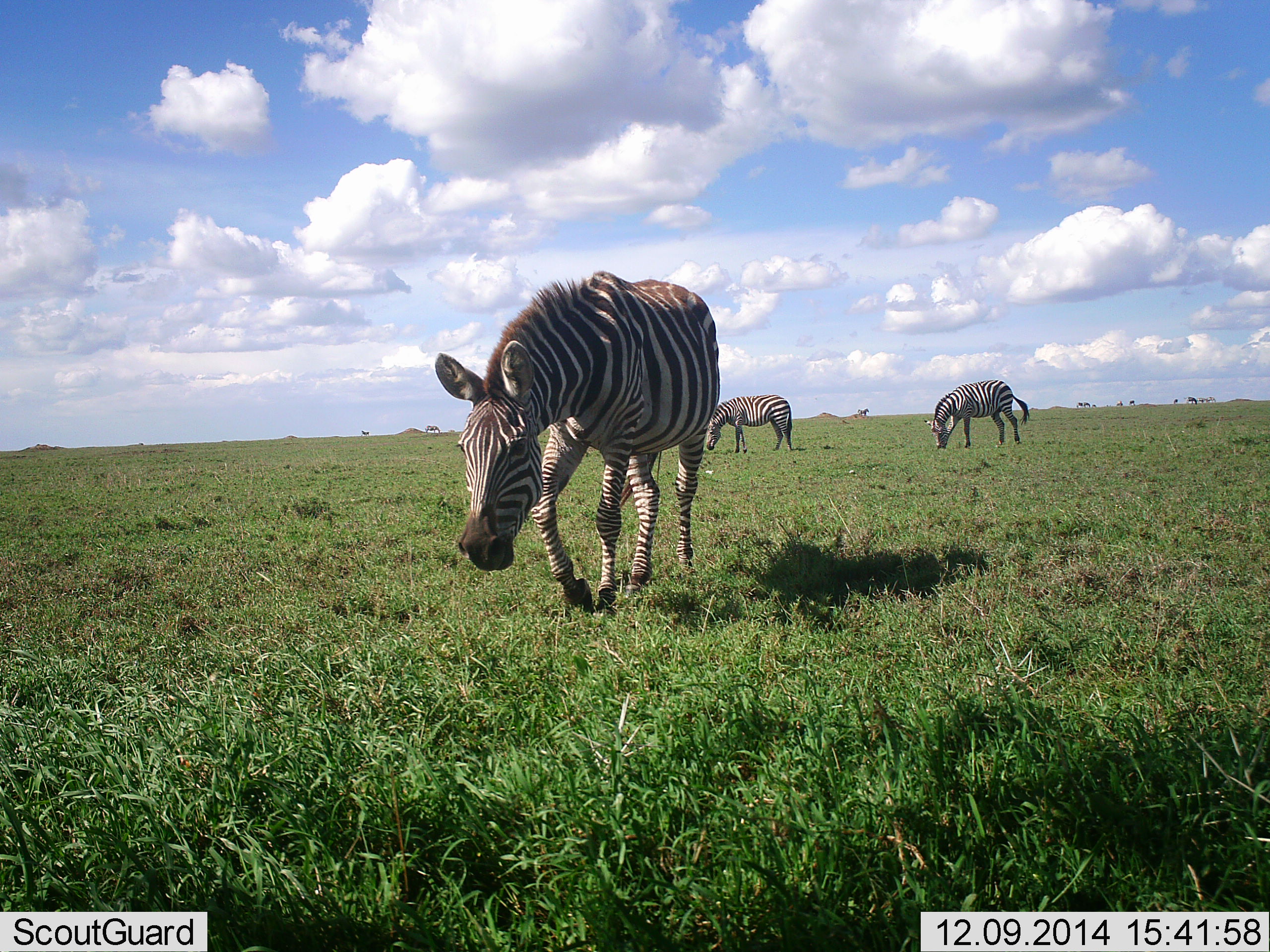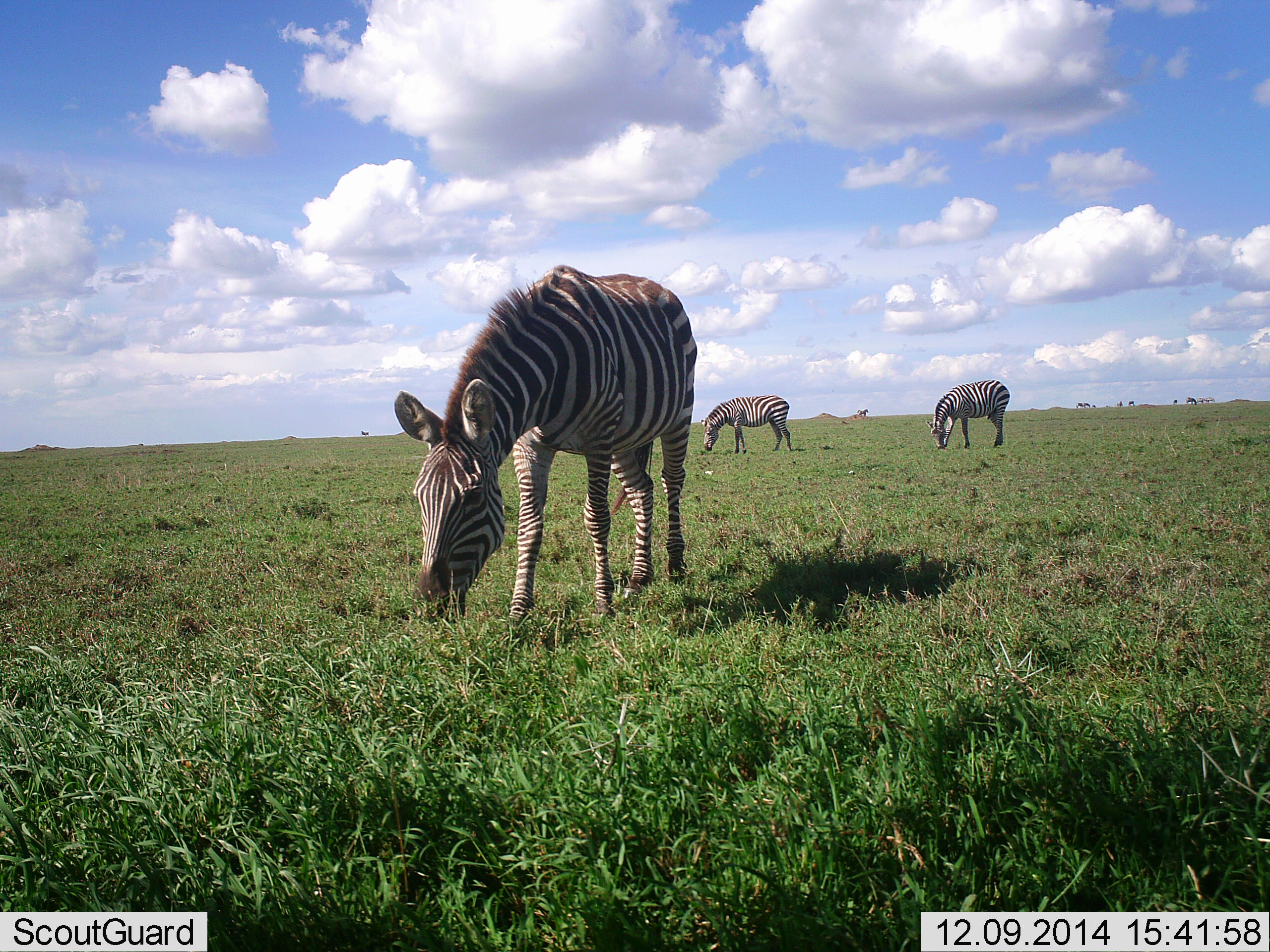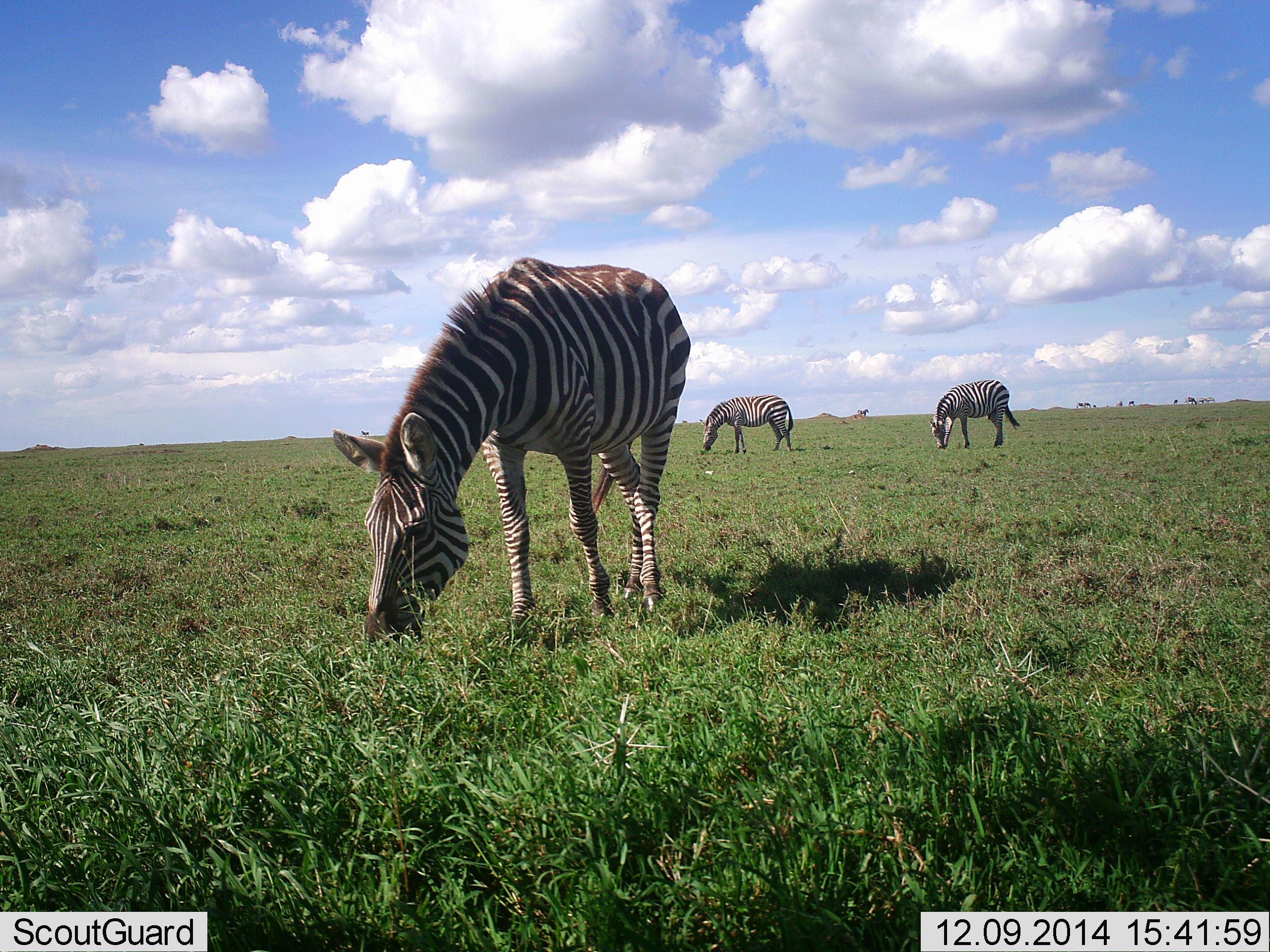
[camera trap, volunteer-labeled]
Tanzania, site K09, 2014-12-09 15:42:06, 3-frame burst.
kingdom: Animalia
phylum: Chordata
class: Mammalia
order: Perissodactyla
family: Equidae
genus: Equus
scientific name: Equus quagga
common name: plains zebra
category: zebra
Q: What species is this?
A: Zebra (plains zebra) (Equus quagga).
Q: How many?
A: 3.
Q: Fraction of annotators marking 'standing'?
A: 20%.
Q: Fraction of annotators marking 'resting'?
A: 0%.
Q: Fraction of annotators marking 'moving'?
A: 20%.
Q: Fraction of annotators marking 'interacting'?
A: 0%.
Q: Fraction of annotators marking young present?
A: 0%.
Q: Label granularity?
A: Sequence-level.